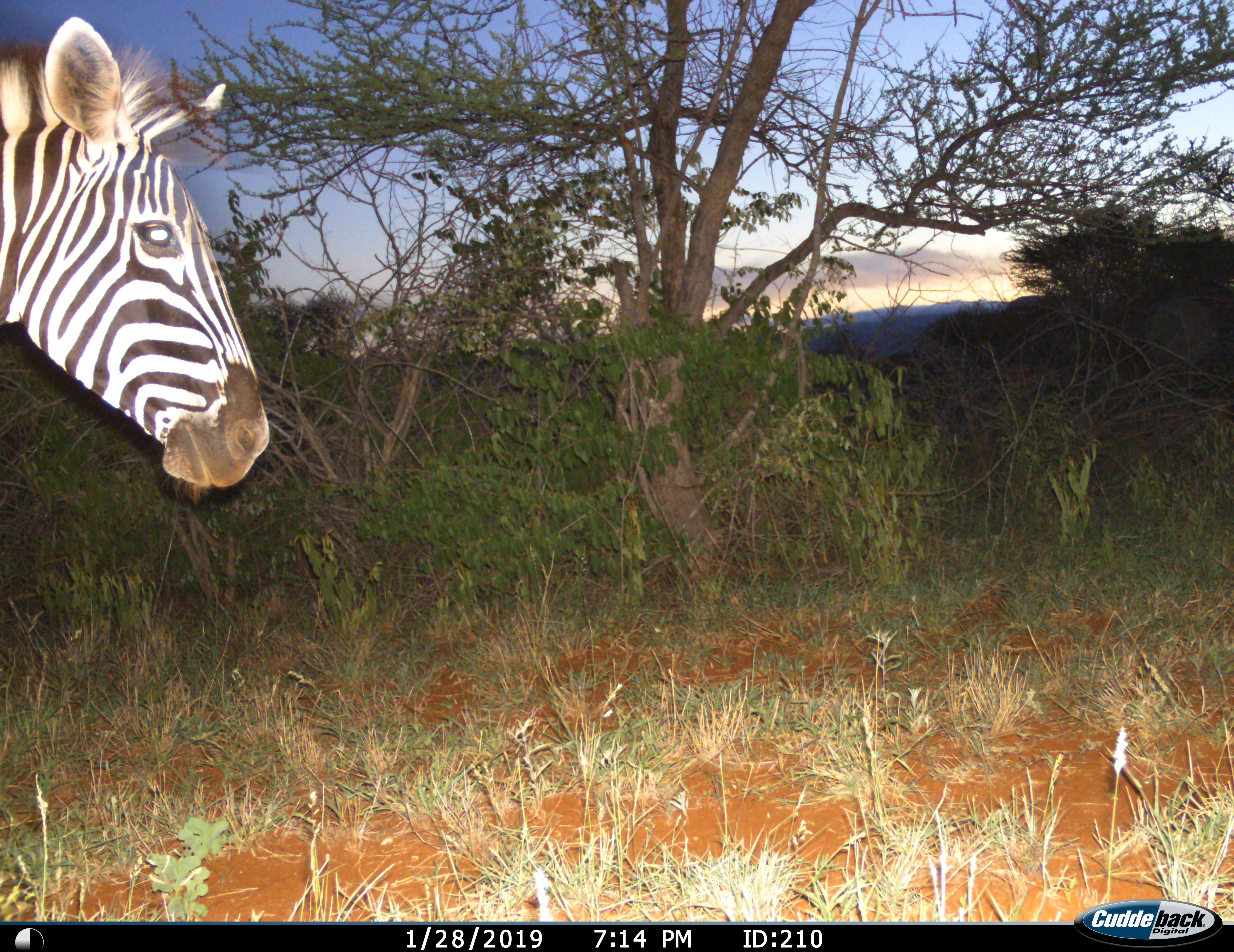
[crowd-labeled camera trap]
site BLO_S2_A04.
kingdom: Animalia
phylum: Chordata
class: Mammalia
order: Perissodactyla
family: Equidae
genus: Equus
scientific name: Equus quagga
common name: plains zebra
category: zebraplains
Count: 1.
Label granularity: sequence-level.